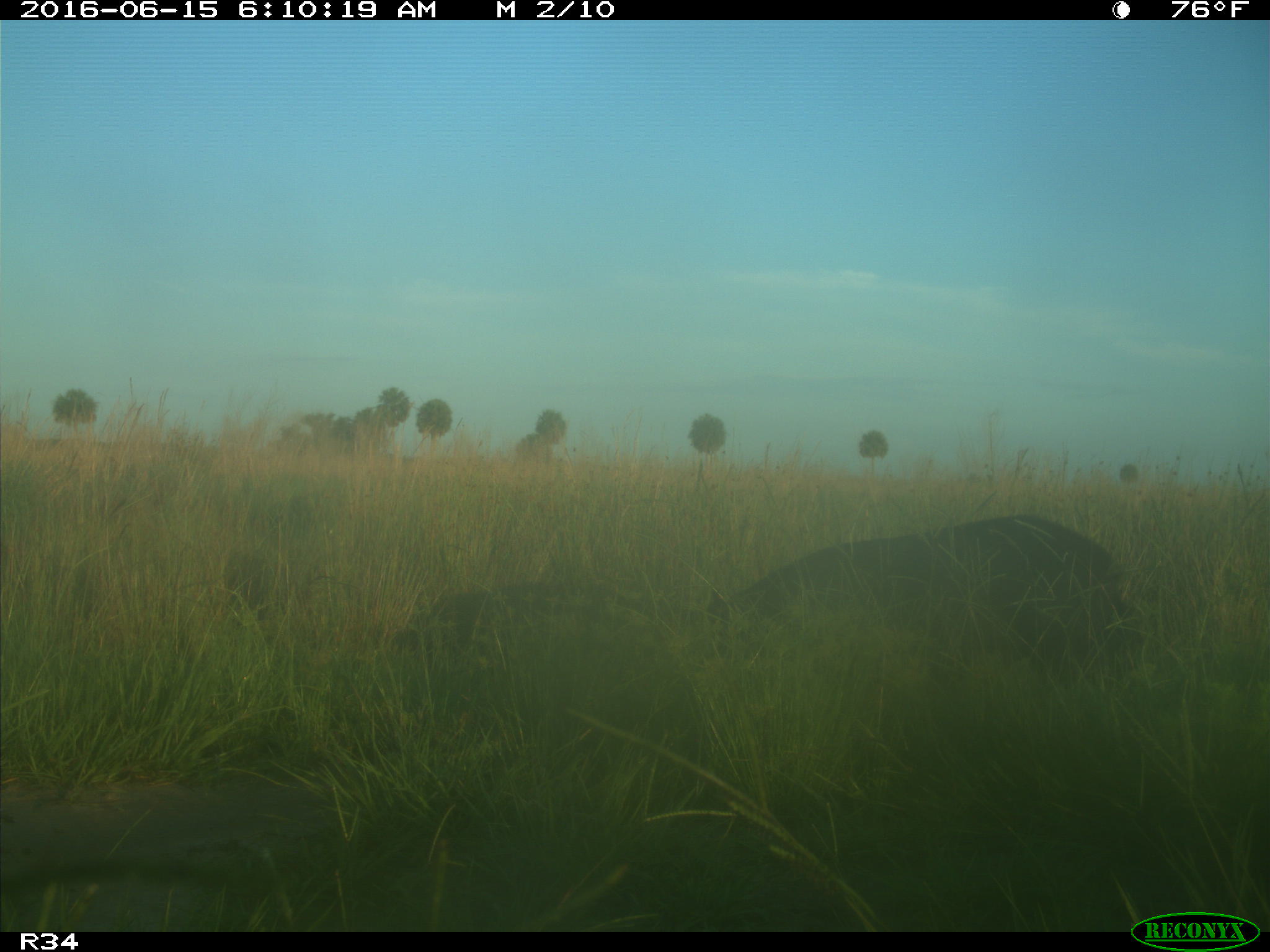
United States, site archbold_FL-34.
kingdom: Animalia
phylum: Chordata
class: Mammalia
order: Artiodactyla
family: Suidae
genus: Sus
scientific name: Sus scrofa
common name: wild boar